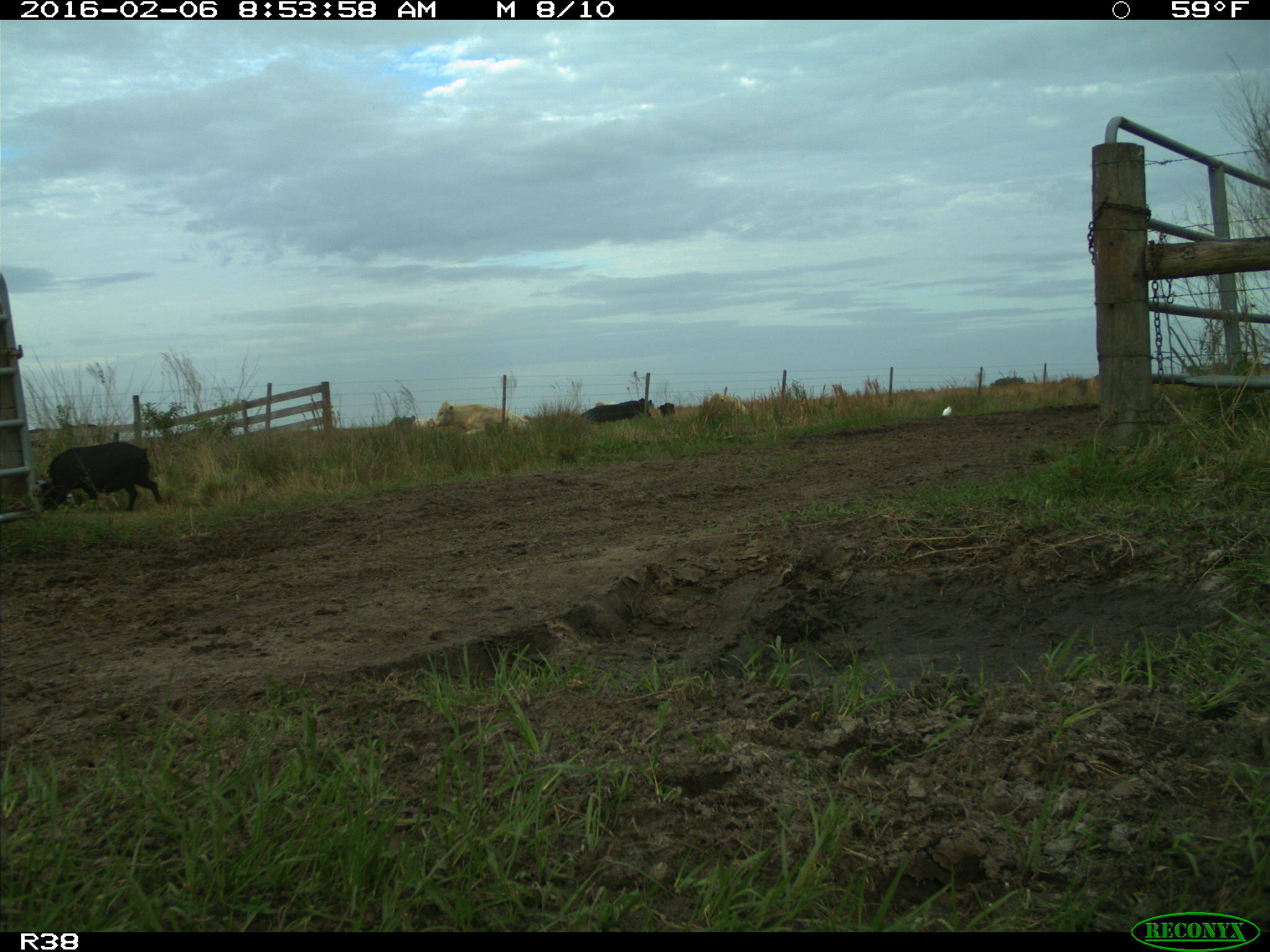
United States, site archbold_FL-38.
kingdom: Animalia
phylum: Chordata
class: Mammalia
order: Artiodactyla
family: Suidae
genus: Sus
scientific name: Sus scrofa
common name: wild boar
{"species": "Sus scrofa (wild boar)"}